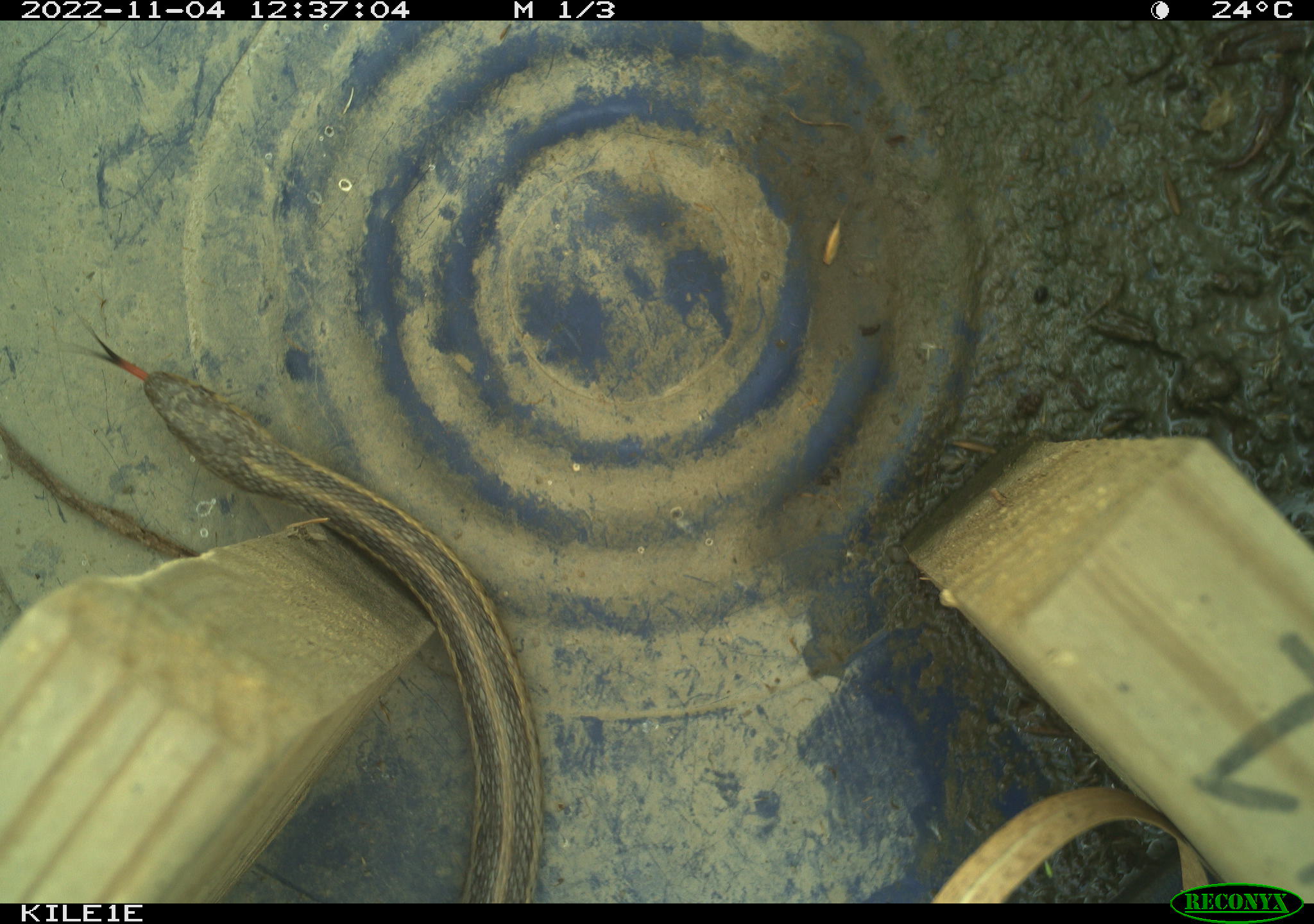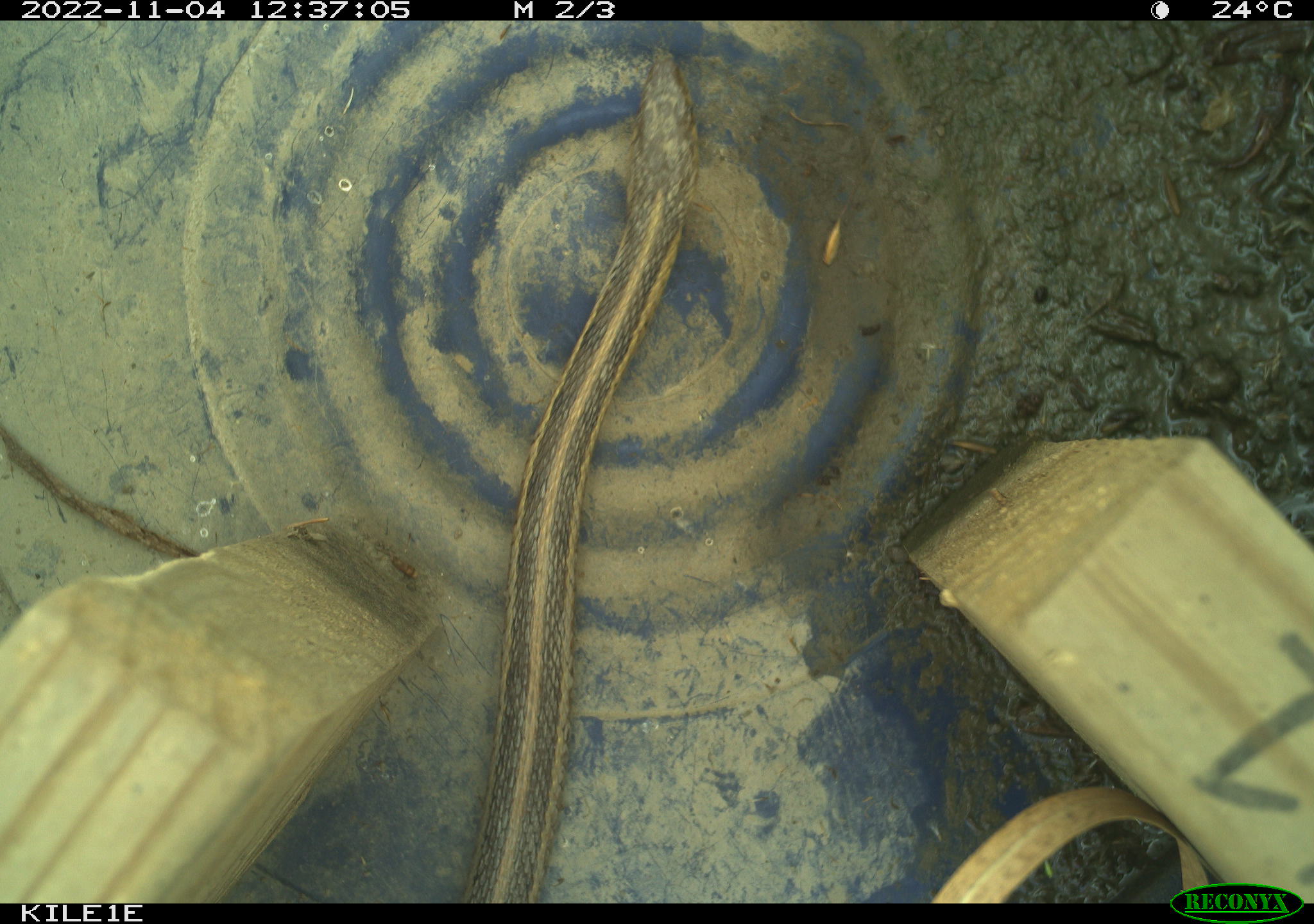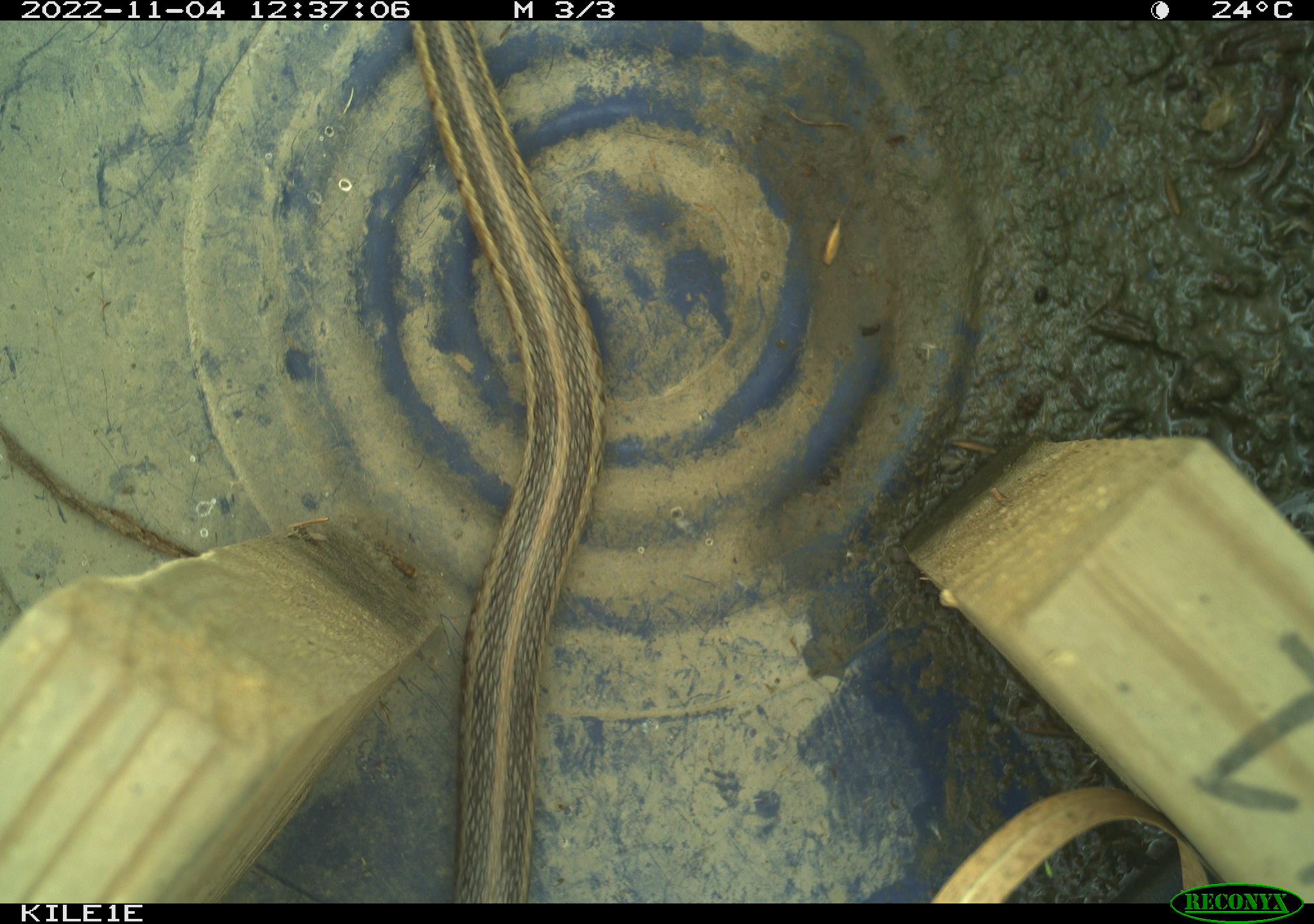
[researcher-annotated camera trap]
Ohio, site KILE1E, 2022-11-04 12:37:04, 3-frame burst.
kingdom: Animalia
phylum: Chordata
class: Reptilia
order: Squamata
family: Colubridae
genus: Thamnophis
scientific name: Thamnophis sirtalis sirtalis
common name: eastern gartersnake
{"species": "eastern gartersnake (Thamnophis sirtalis sirtalis)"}